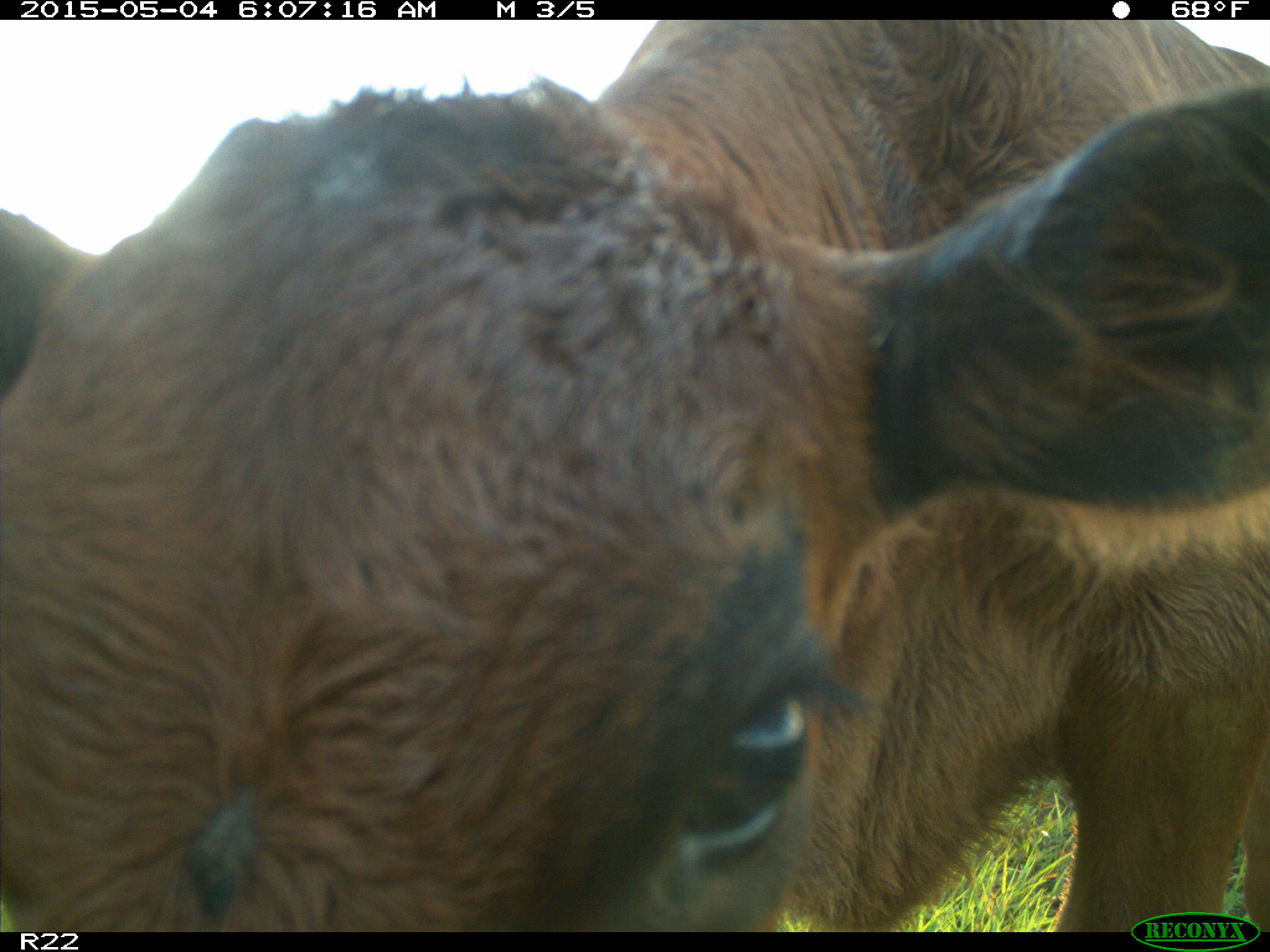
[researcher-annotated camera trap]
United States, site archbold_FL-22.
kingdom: Animalia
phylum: Chordata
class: Mammalia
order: Artiodactyla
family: Bovidae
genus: Bos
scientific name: Bos taurus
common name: domestic cow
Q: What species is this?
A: Bos taurus (domestic cow).